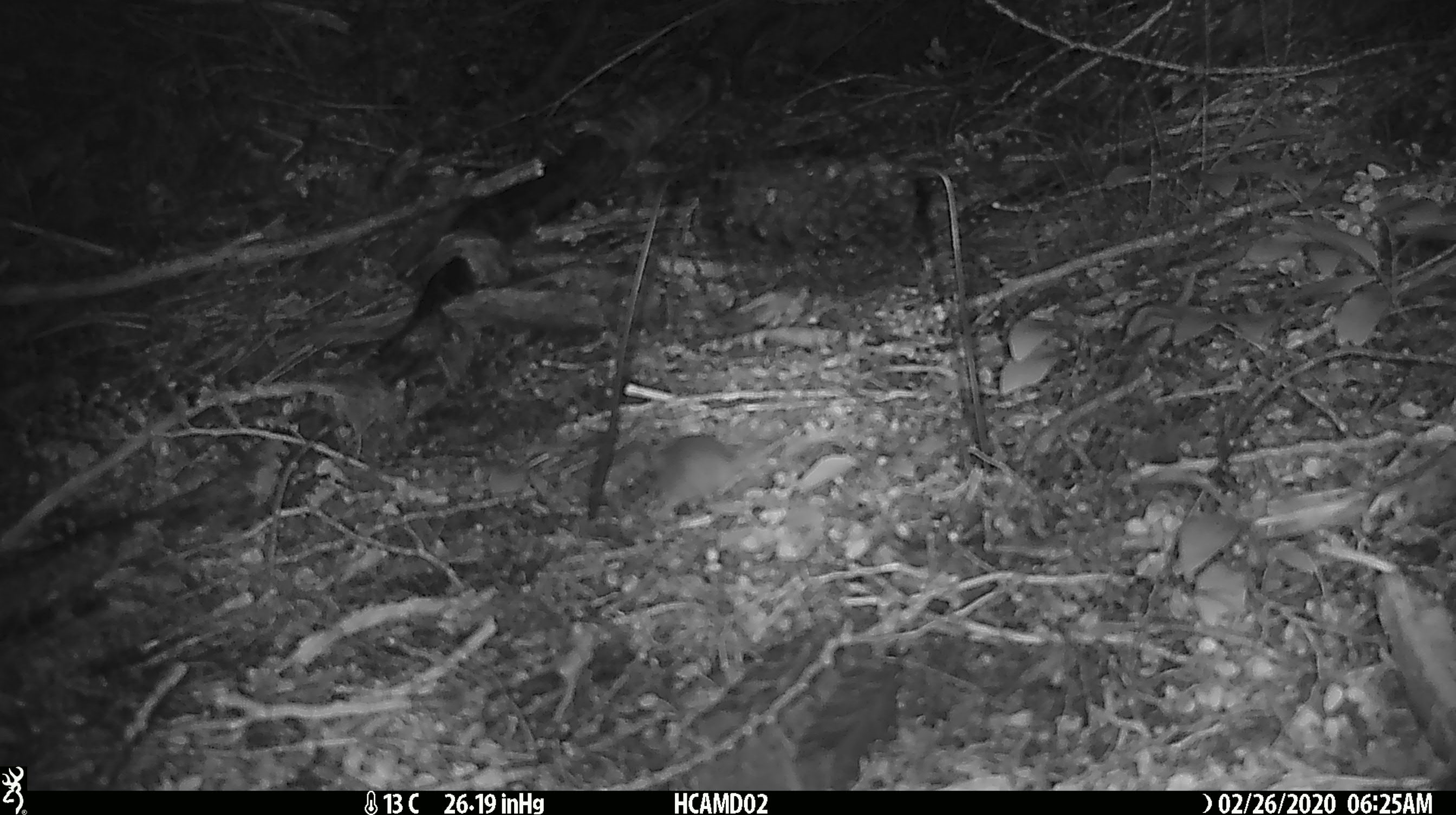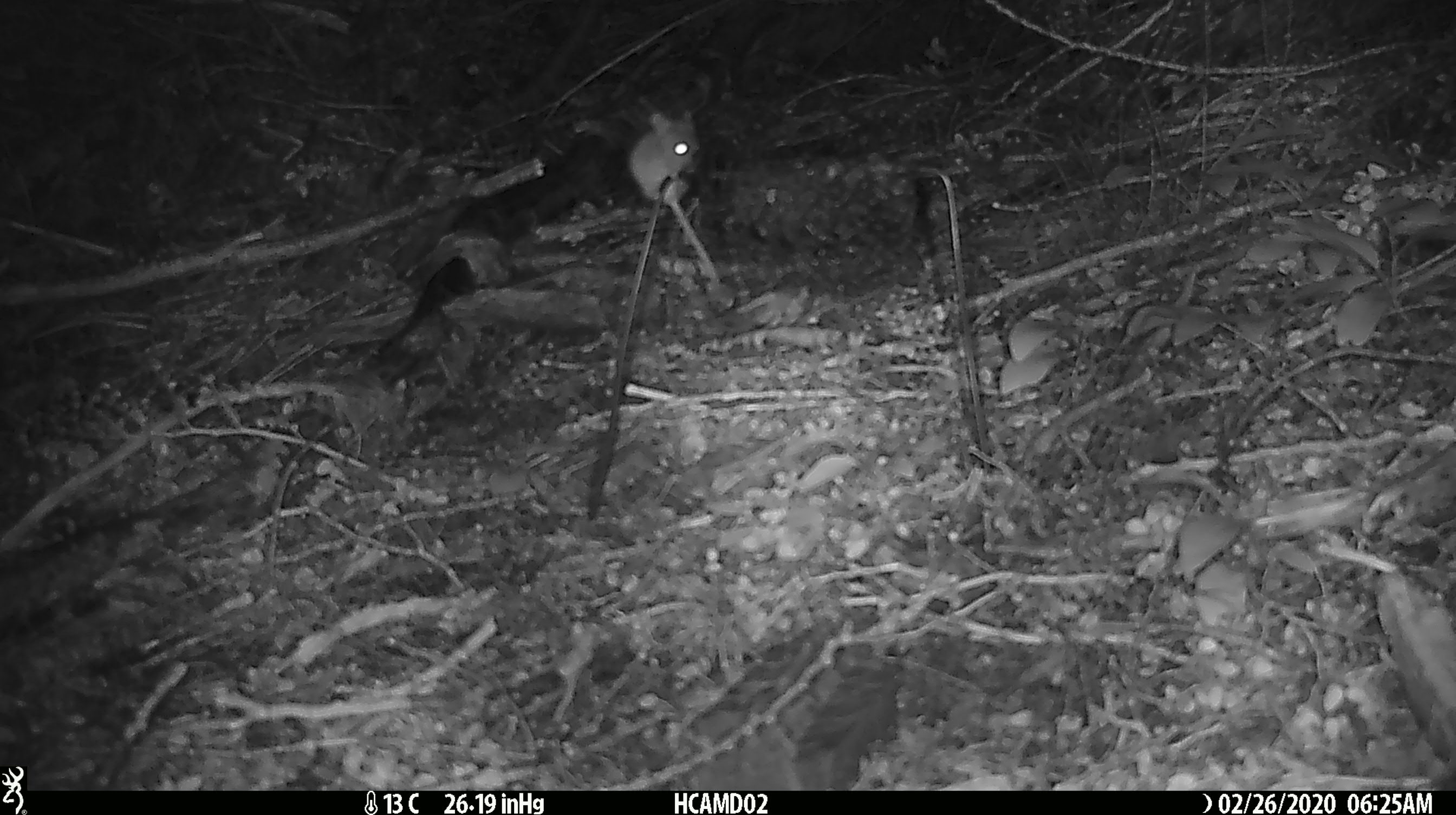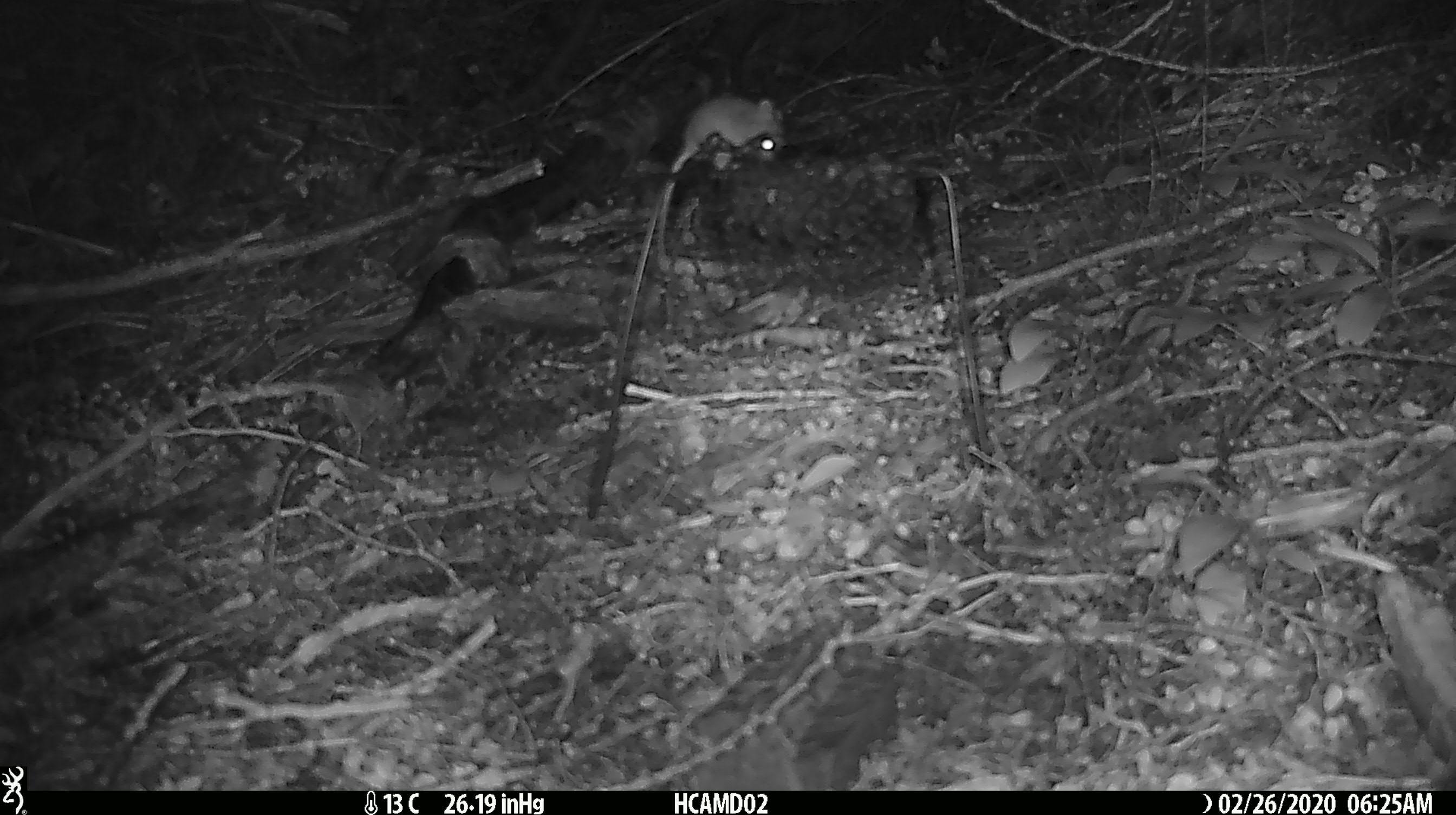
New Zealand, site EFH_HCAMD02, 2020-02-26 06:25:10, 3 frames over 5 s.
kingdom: Animalia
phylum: Chordata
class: Mammalia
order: Rodentia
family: Muridae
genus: Mus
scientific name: Mus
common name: mouse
Mouse (Mus).